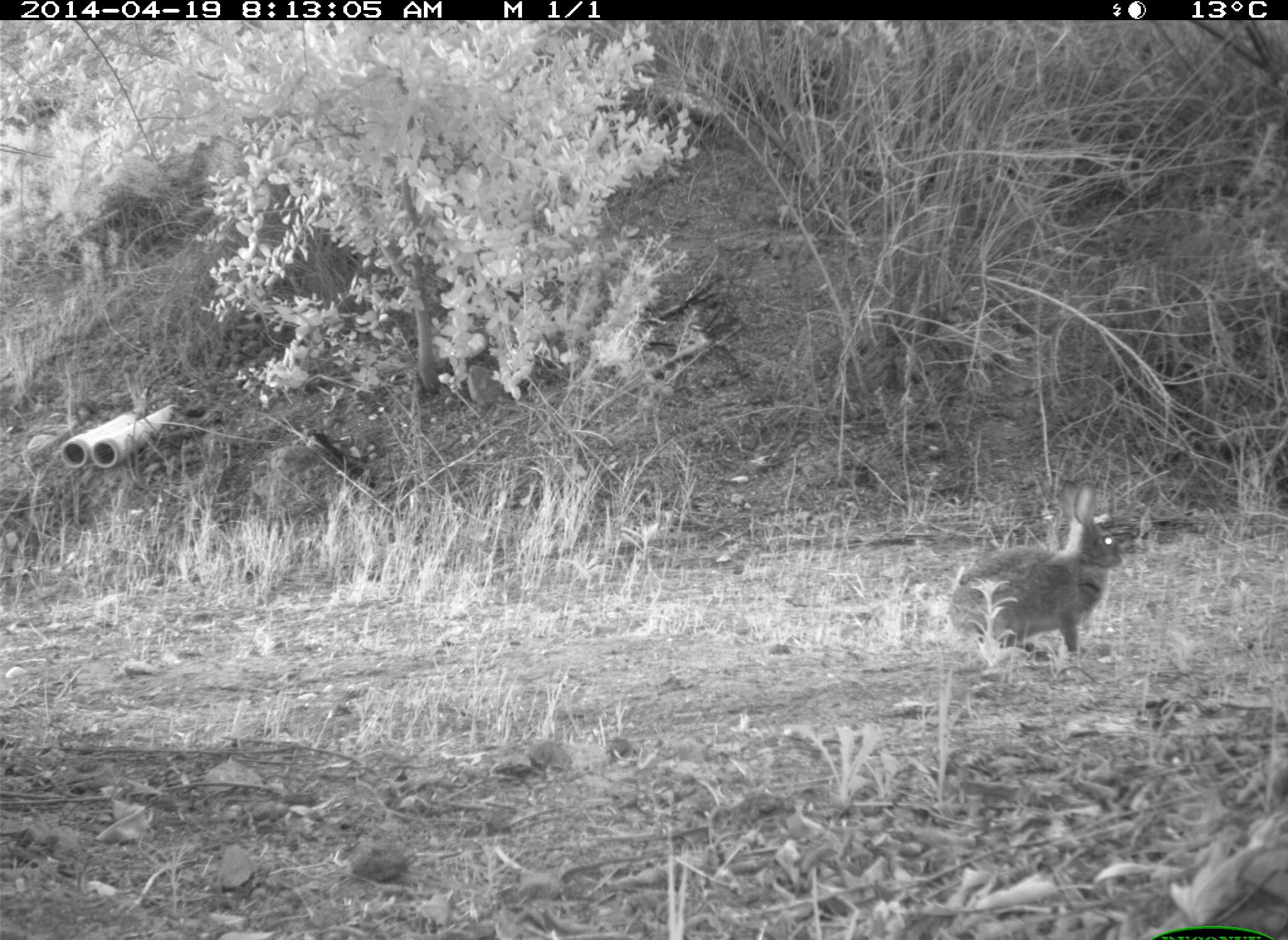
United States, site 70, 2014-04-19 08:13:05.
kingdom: Animalia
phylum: Chordata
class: Mammalia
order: Lagomorpha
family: Leporidae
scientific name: Leporidae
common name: rabbits and hares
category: rabbit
Rabbit (rabbits and hares) (Leporidae).